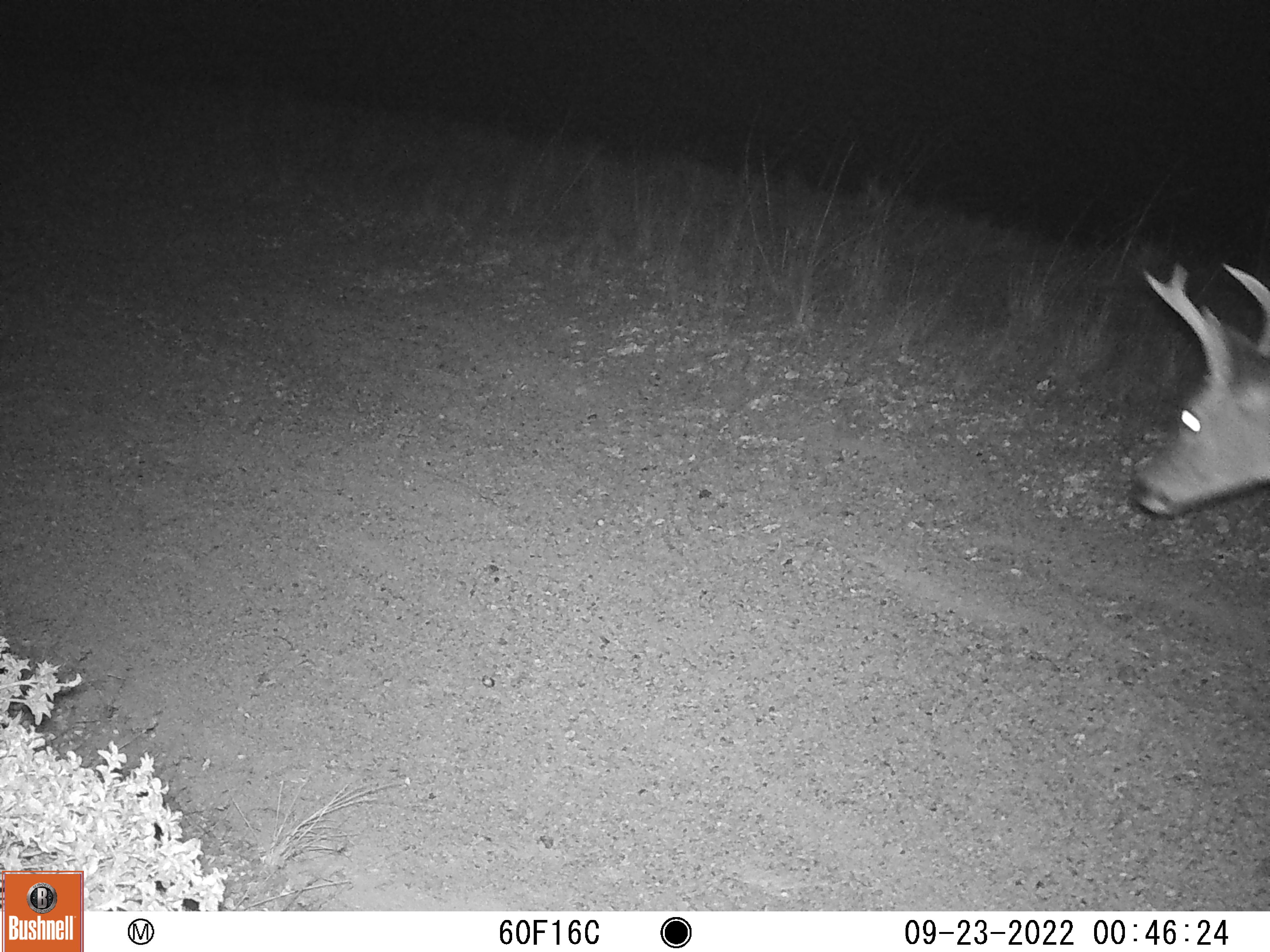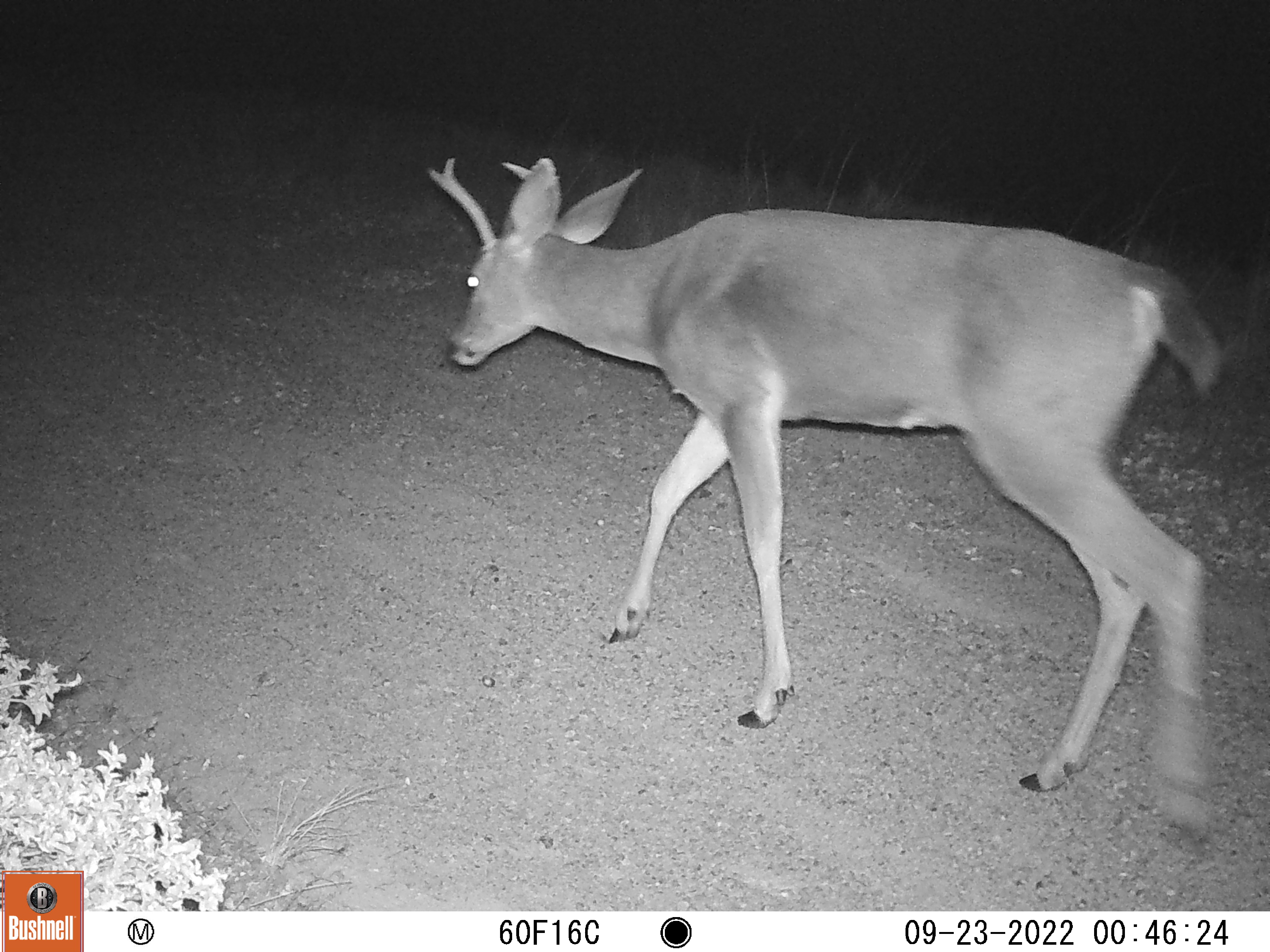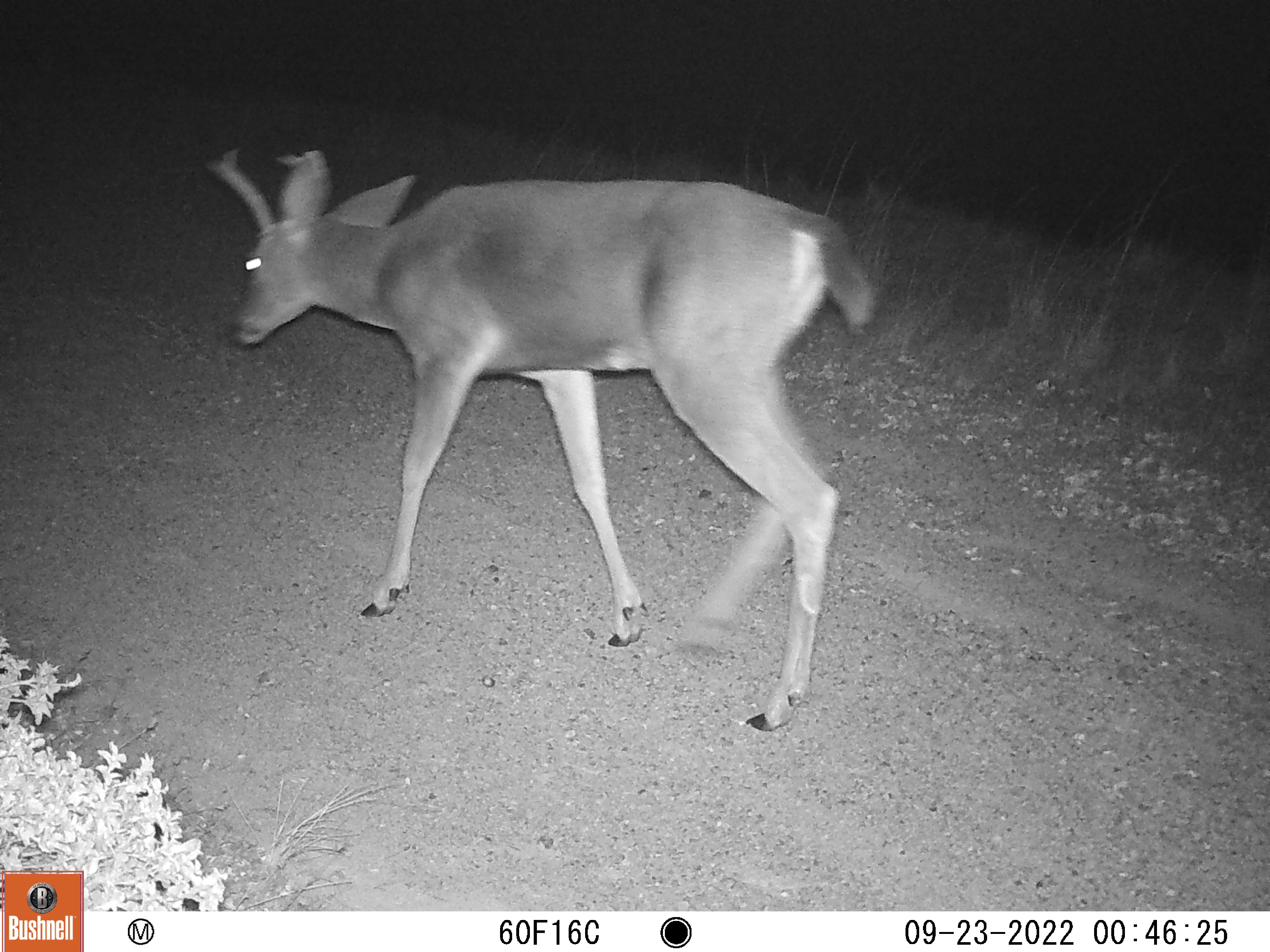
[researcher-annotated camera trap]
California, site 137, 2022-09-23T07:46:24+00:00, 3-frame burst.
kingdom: Animalia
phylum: Chordata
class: Mammalia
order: Artiodactyla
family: Cervidae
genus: Odocoileus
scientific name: Odocoileus hemionus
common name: mule deer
Mule deer (Odocoileus hemionus).